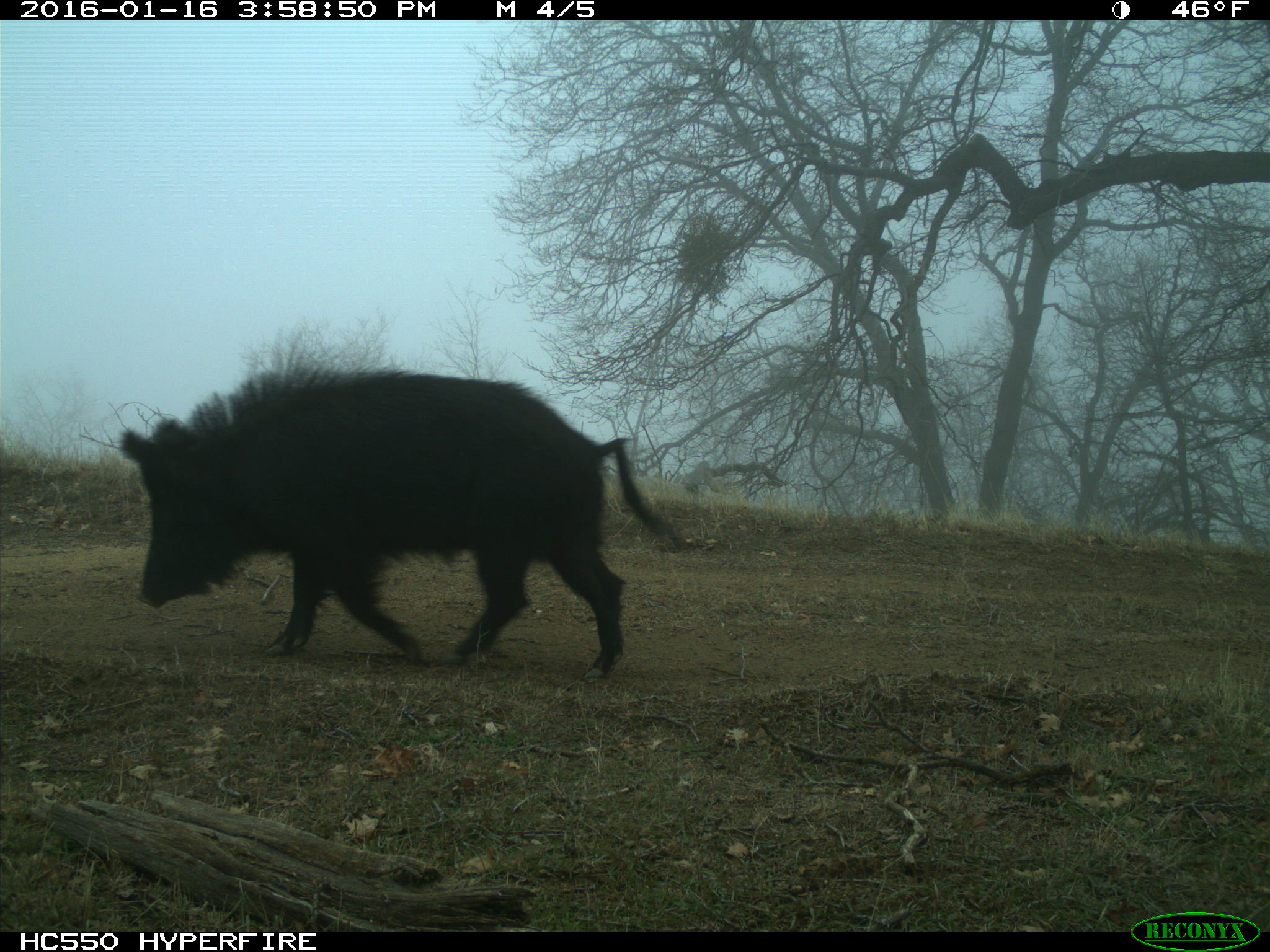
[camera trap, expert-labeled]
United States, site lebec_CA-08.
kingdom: Animalia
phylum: Chordata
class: Mammalia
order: Artiodactyla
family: Suidae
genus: Sus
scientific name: Sus scrofa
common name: wild boar